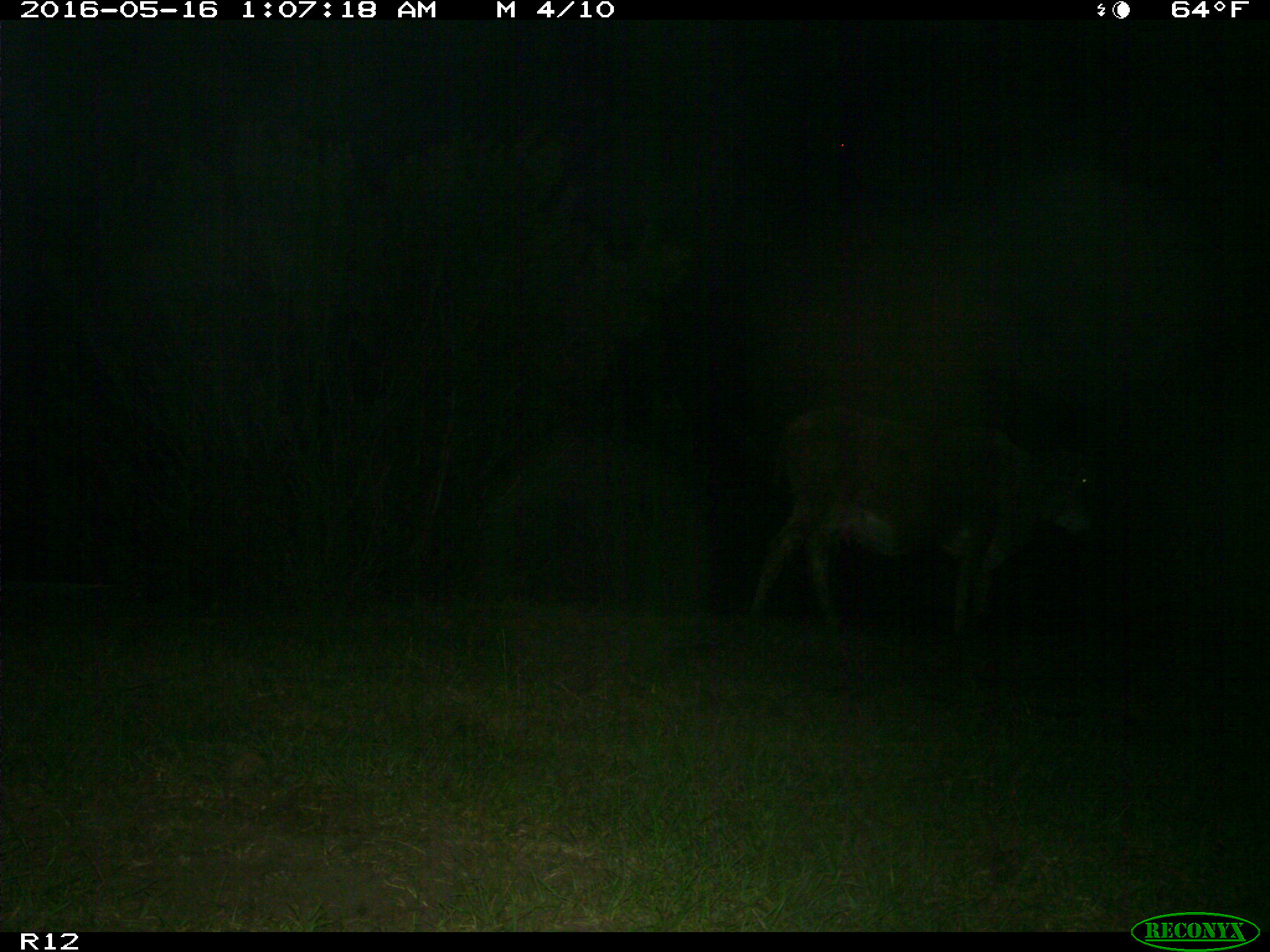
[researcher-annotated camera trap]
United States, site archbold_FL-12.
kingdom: Animalia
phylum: Chordata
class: Mammalia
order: Artiodactyla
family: Bovidae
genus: Bos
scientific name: Bos taurus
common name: domestic cow